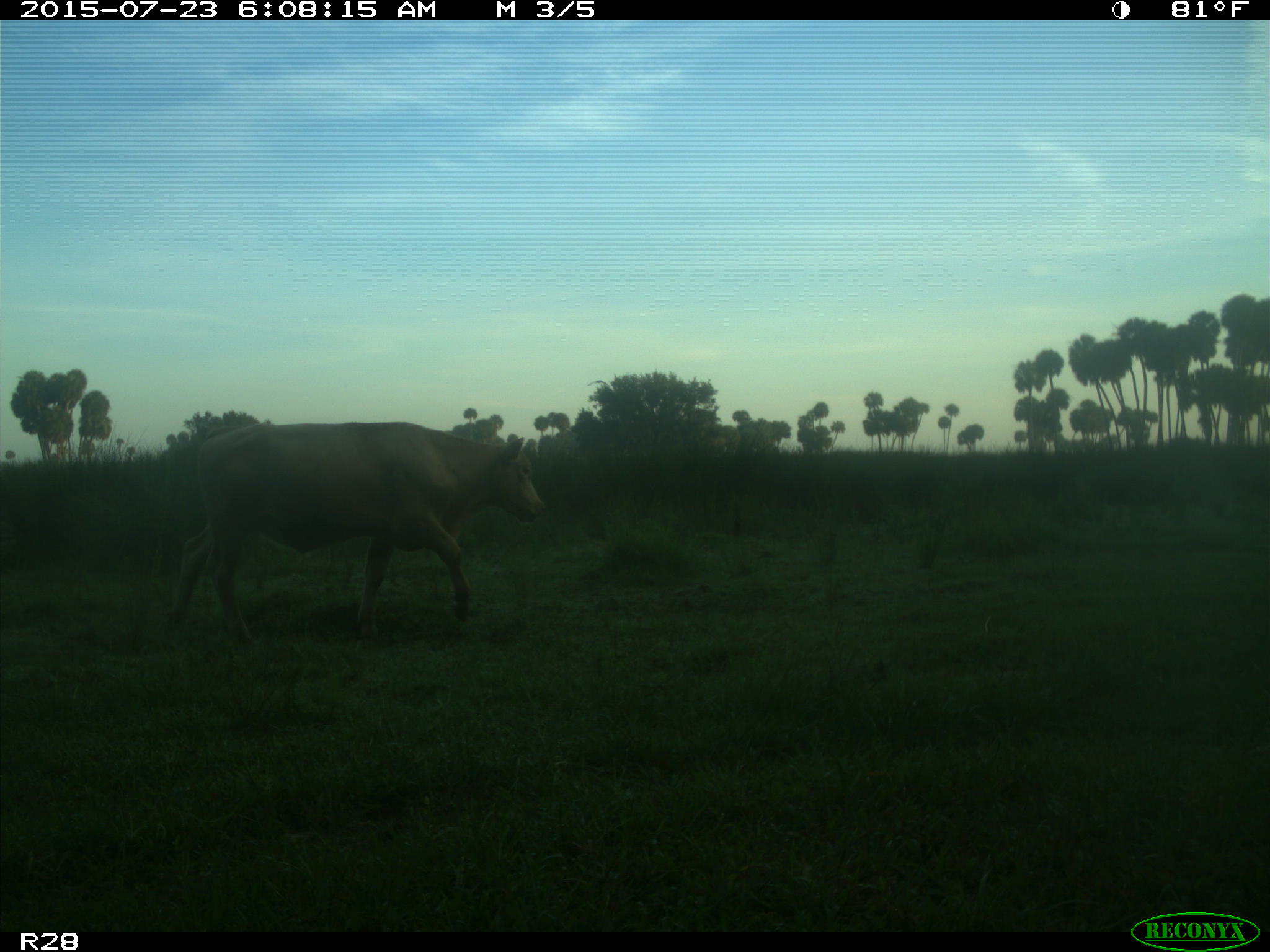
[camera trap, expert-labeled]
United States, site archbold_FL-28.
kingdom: Animalia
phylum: Chordata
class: Mammalia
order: Artiodactyla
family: Bovidae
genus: Bos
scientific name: Bos taurus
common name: domestic cow